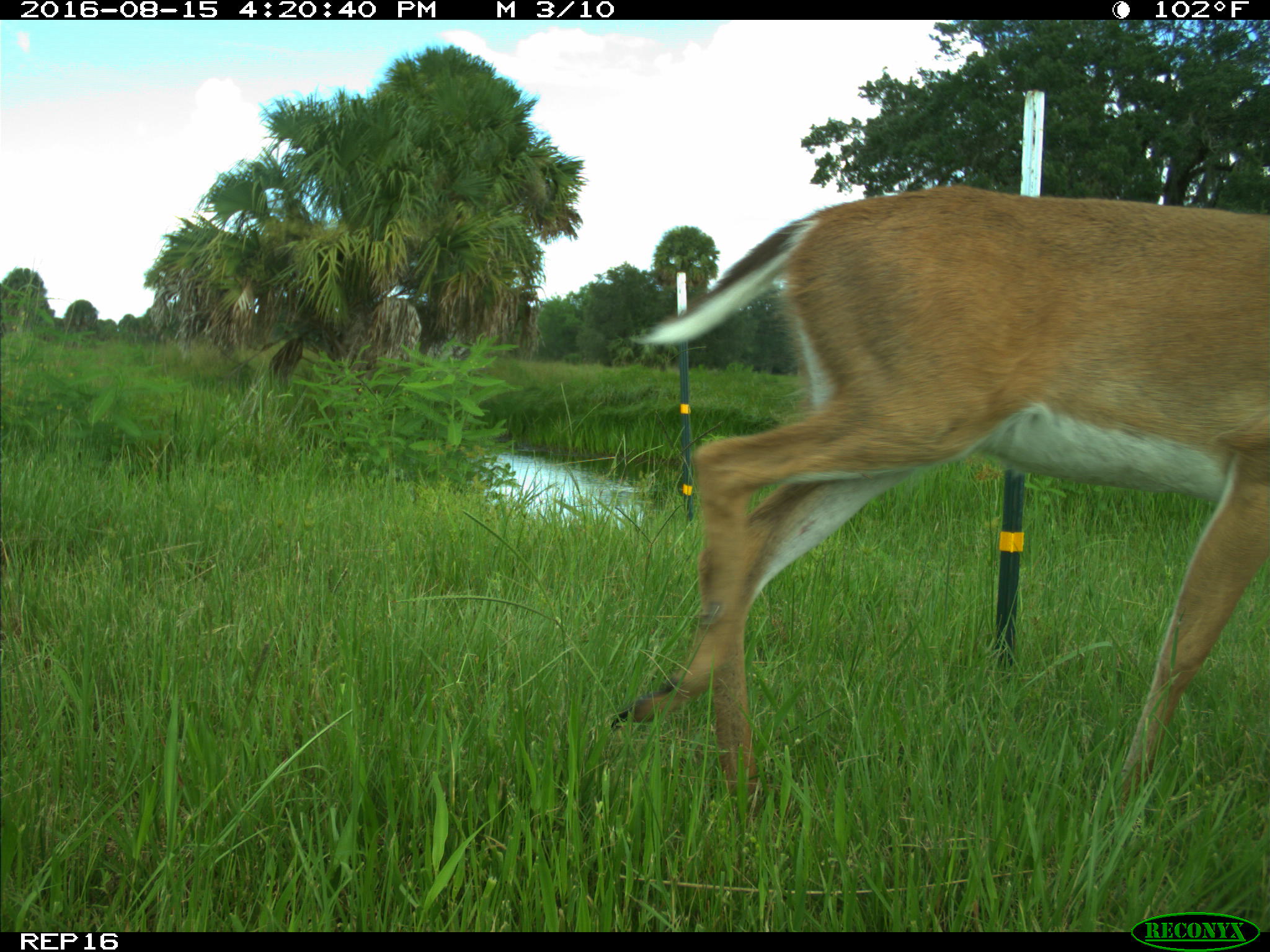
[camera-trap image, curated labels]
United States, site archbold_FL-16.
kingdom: Animalia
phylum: Chordata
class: Mammalia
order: Artiodactyla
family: Cervidae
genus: Odocoileus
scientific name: Odocoileus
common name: deer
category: unidentified deer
Unidentified deer (deer) (Odocoileus).